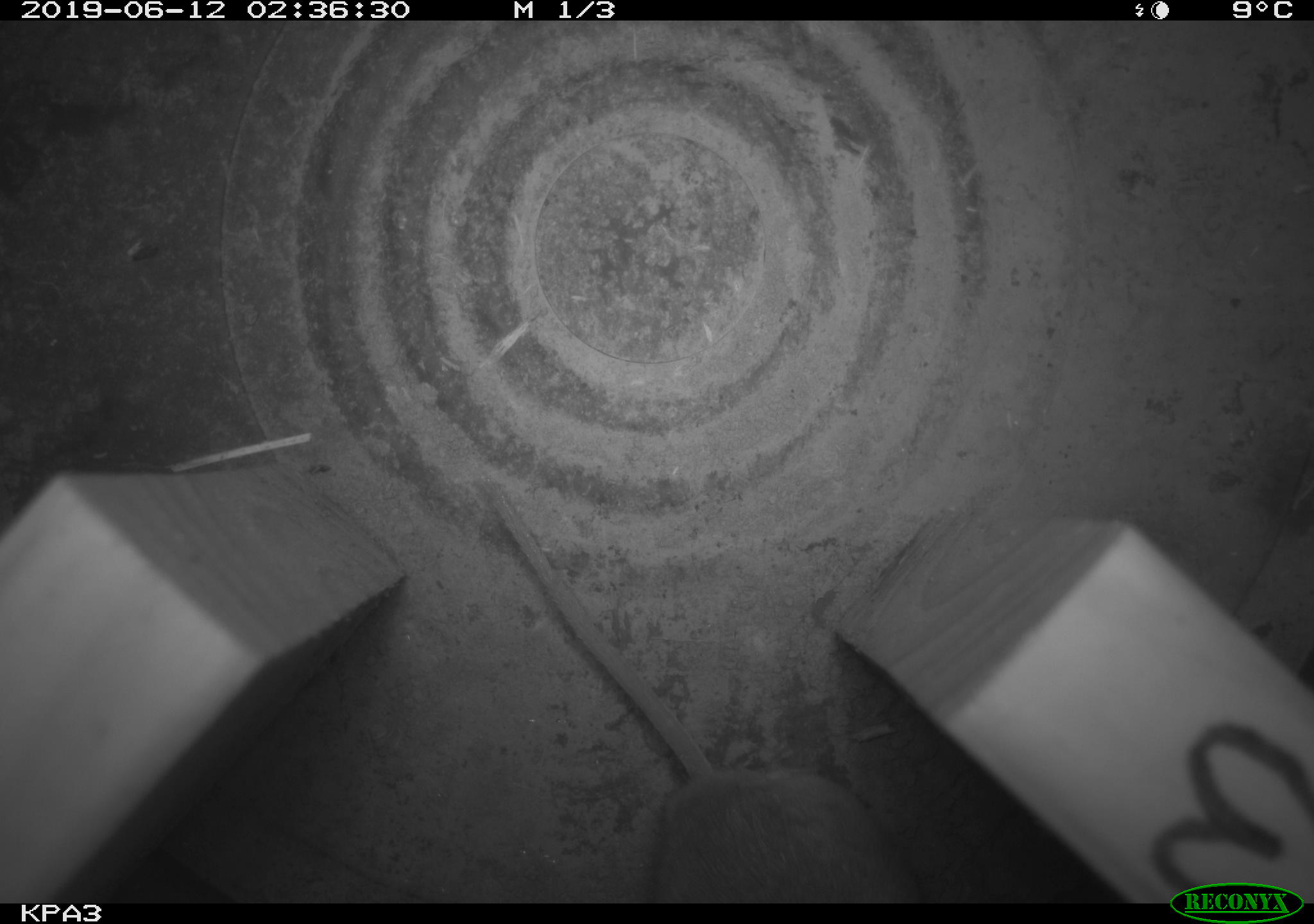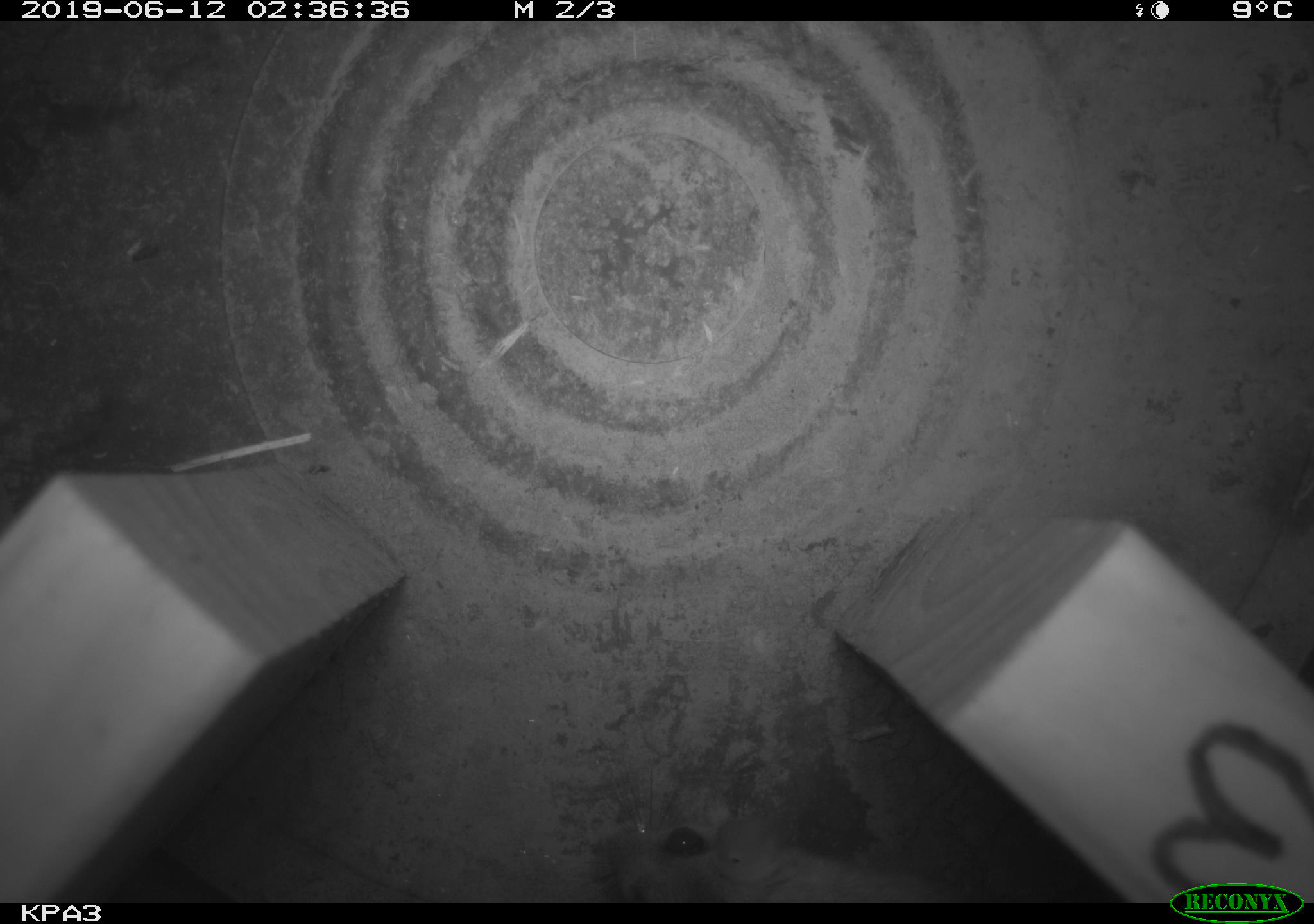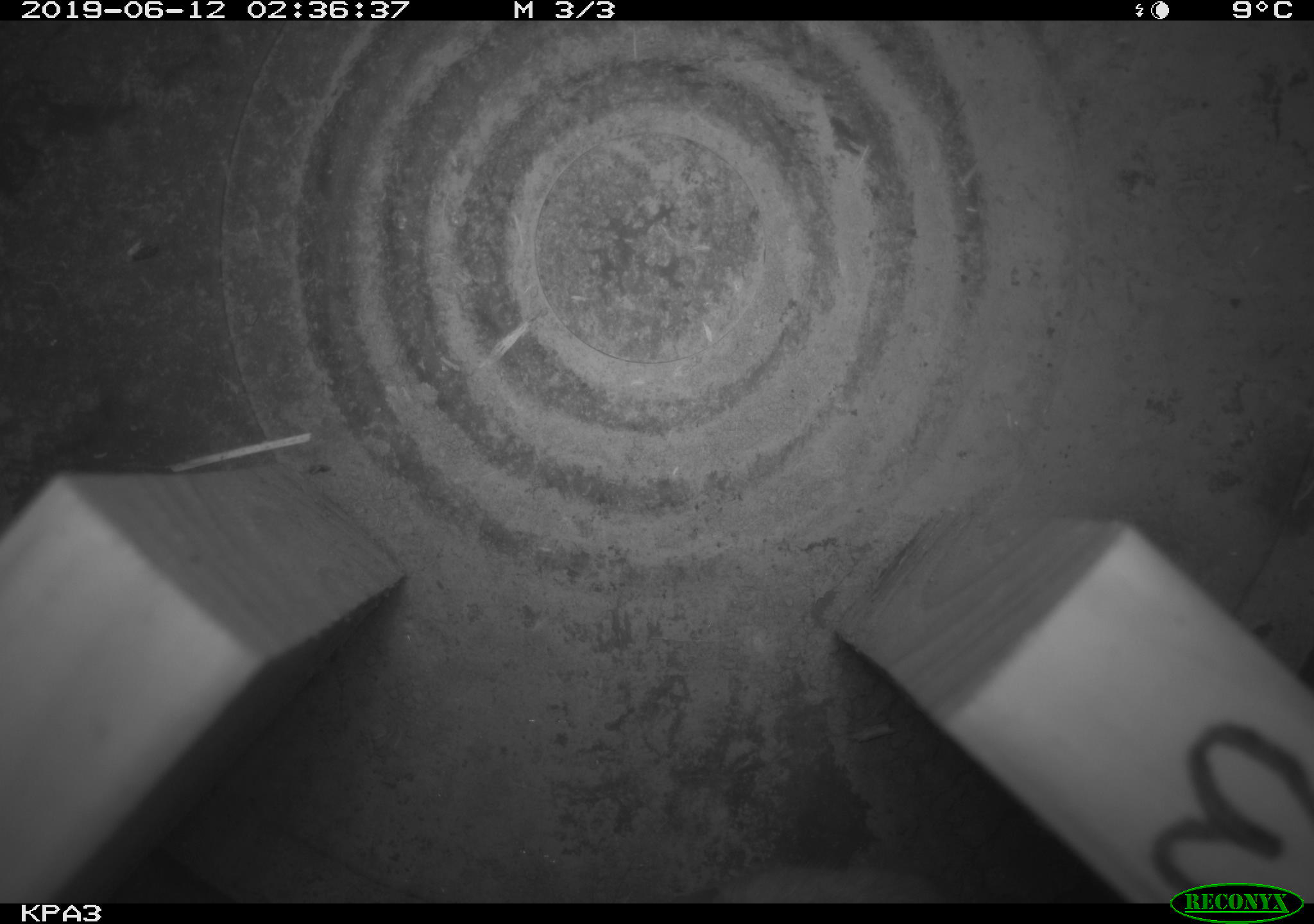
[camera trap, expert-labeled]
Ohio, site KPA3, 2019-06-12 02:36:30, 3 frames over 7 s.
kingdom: Animalia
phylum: Chordata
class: Mammalia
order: Rodentia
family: Cricetidae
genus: Peromyscus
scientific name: Peromyscus leucopus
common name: white-footed mouse